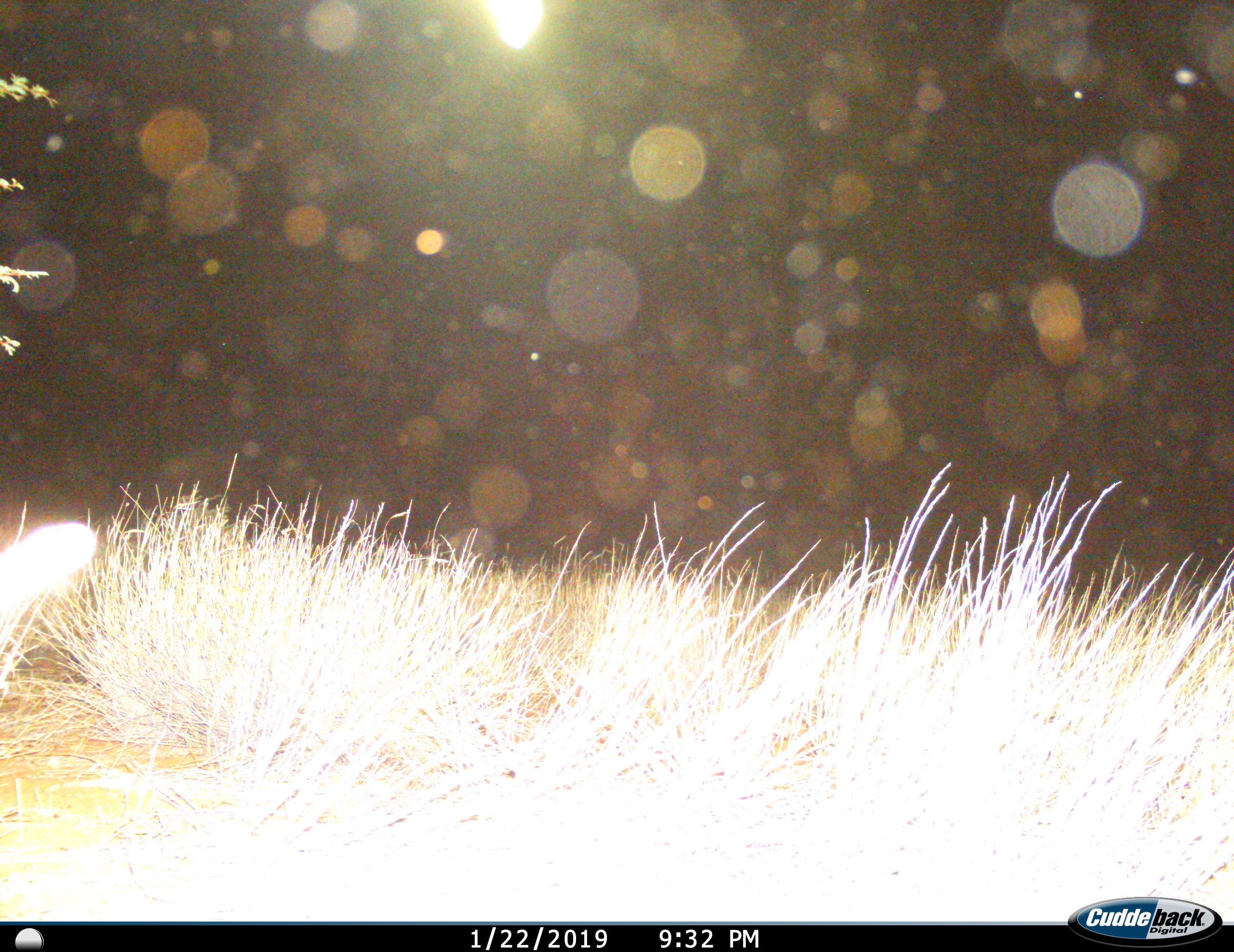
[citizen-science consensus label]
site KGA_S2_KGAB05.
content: unidentified animal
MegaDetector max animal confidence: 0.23